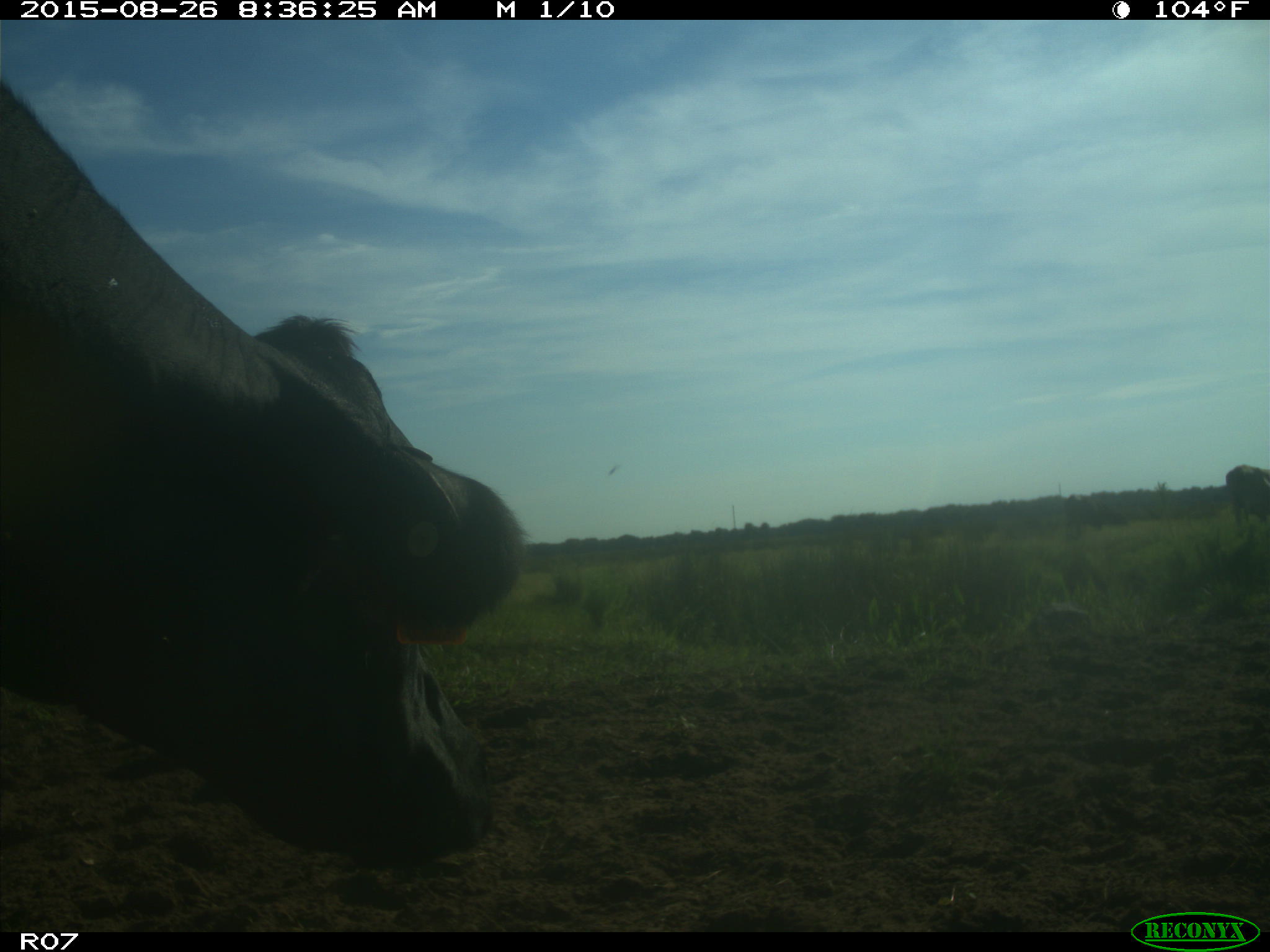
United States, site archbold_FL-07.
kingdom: Animalia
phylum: Chordata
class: Mammalia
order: Artiodactyla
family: Bovidae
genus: Bos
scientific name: Bos taurus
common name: domestic cow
Bos taurus (domestic cow).